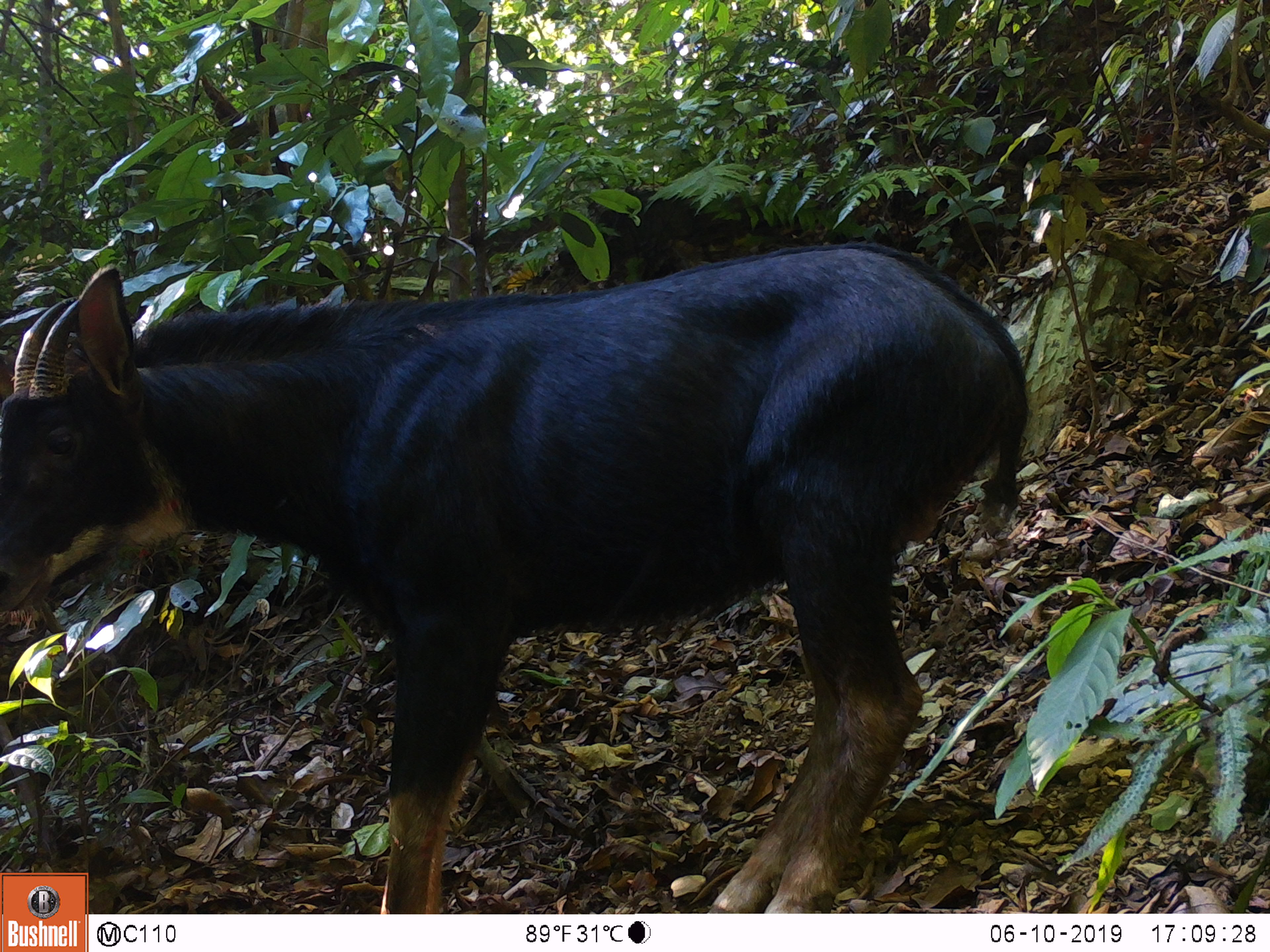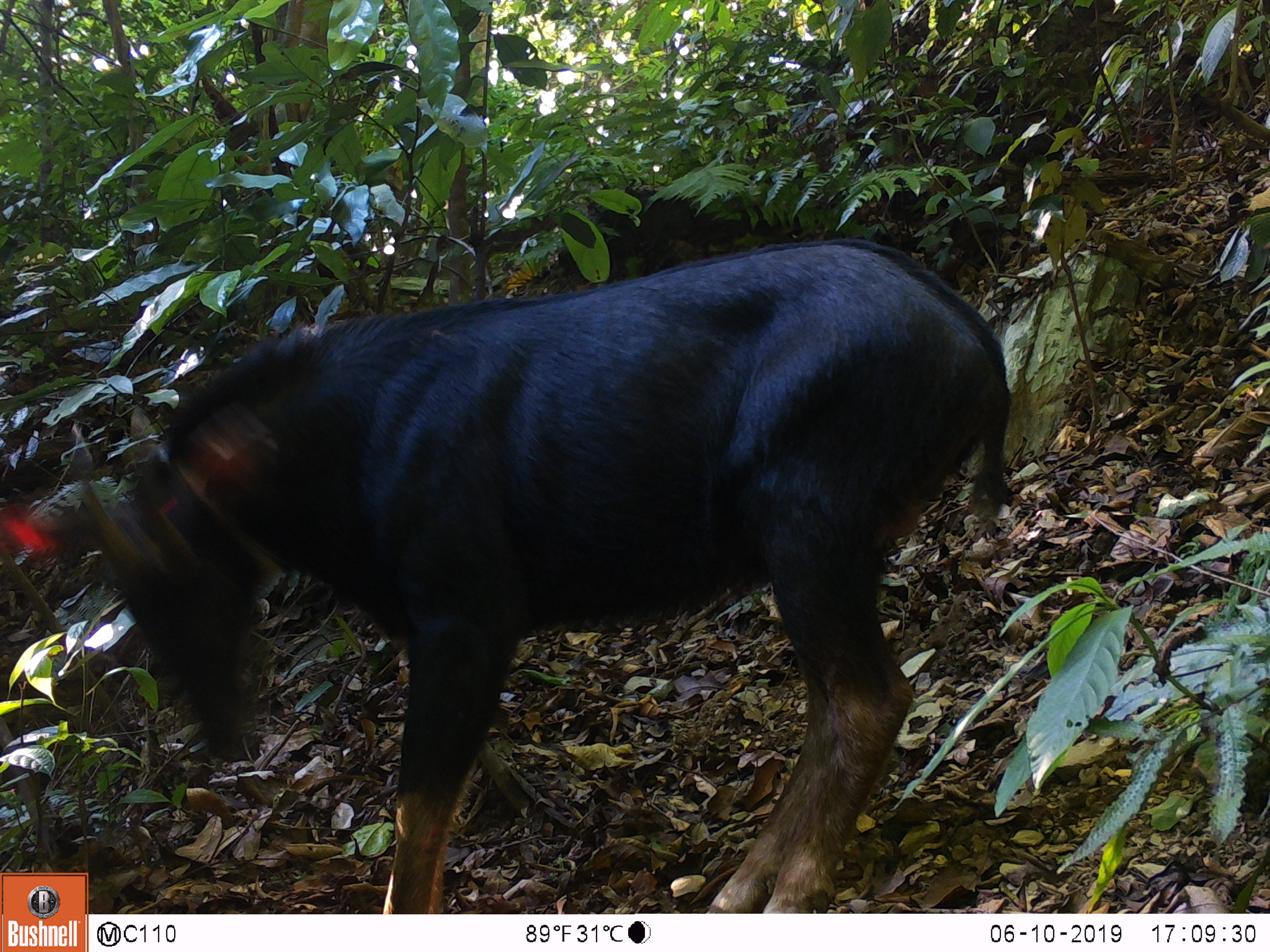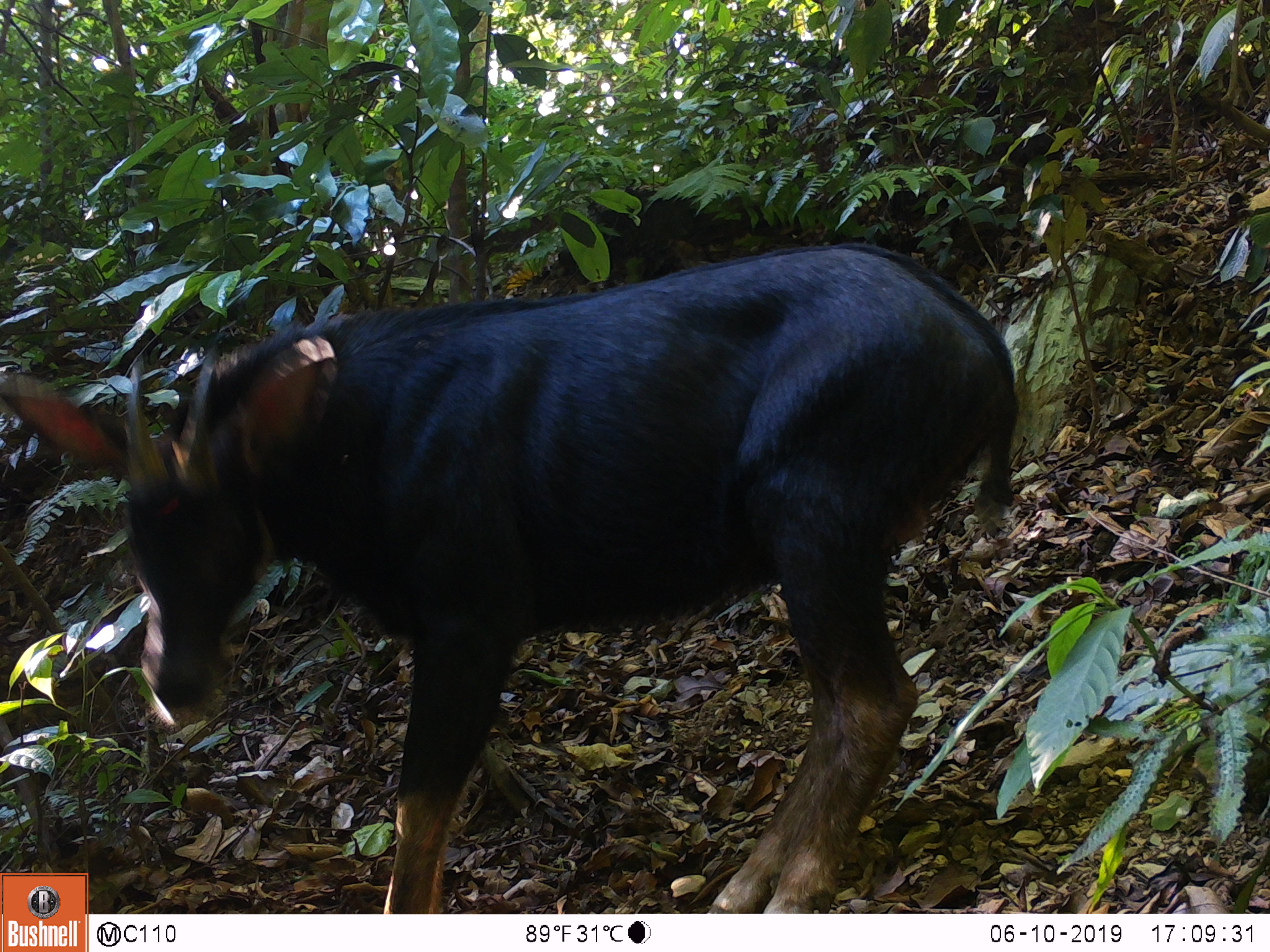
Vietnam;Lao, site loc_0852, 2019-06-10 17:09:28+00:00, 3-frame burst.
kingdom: Animalia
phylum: Chordata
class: Mammalia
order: Artiodactyla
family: Bovidae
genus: Capricornis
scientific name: Capricornis sumatraensis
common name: chinese serow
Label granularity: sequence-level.